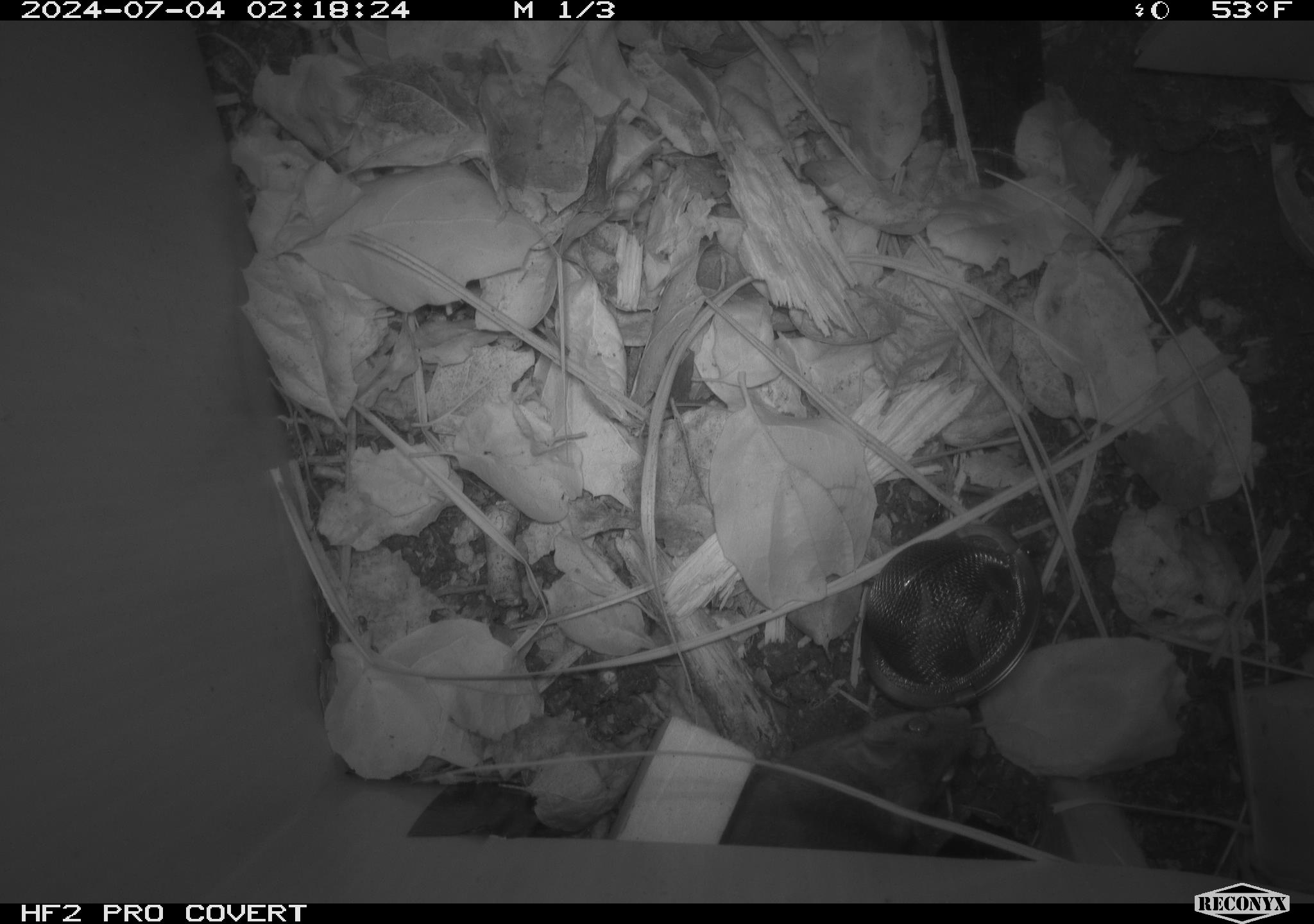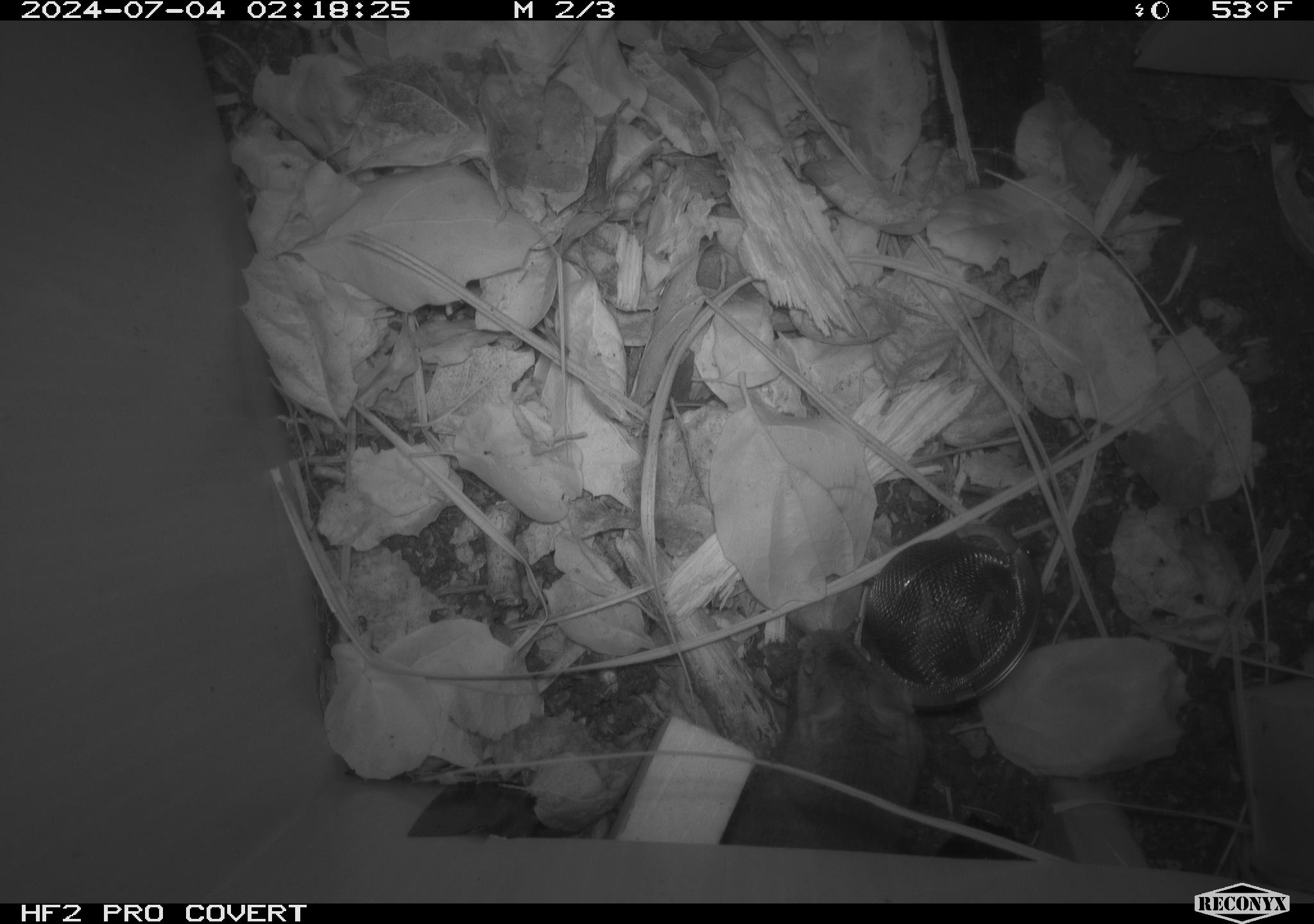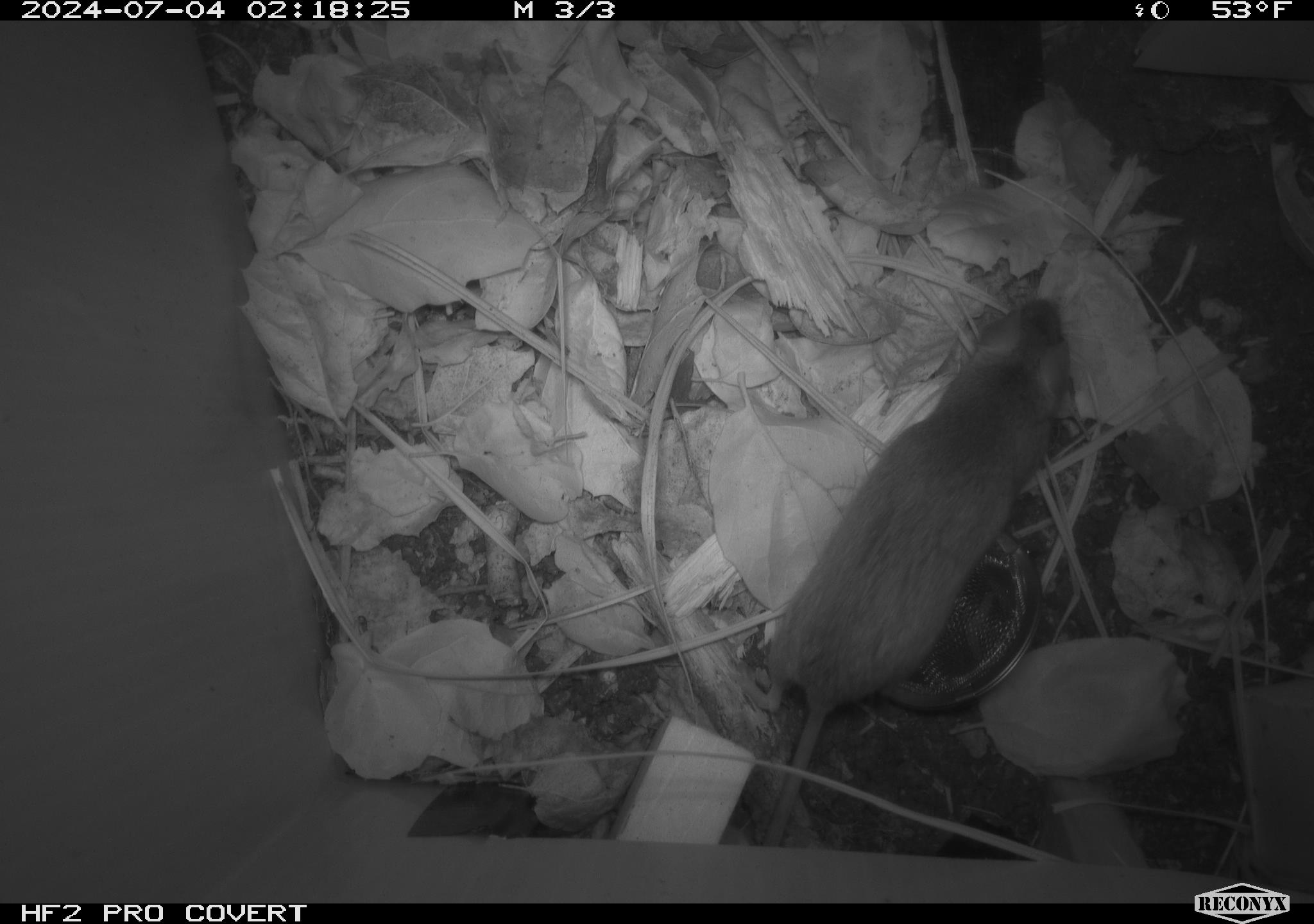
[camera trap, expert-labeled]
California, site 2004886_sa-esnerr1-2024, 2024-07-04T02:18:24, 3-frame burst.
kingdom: Animalia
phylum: Chordata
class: Mammalia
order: Rodentia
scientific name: Rodentia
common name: rodent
Rodent (Rodentia).